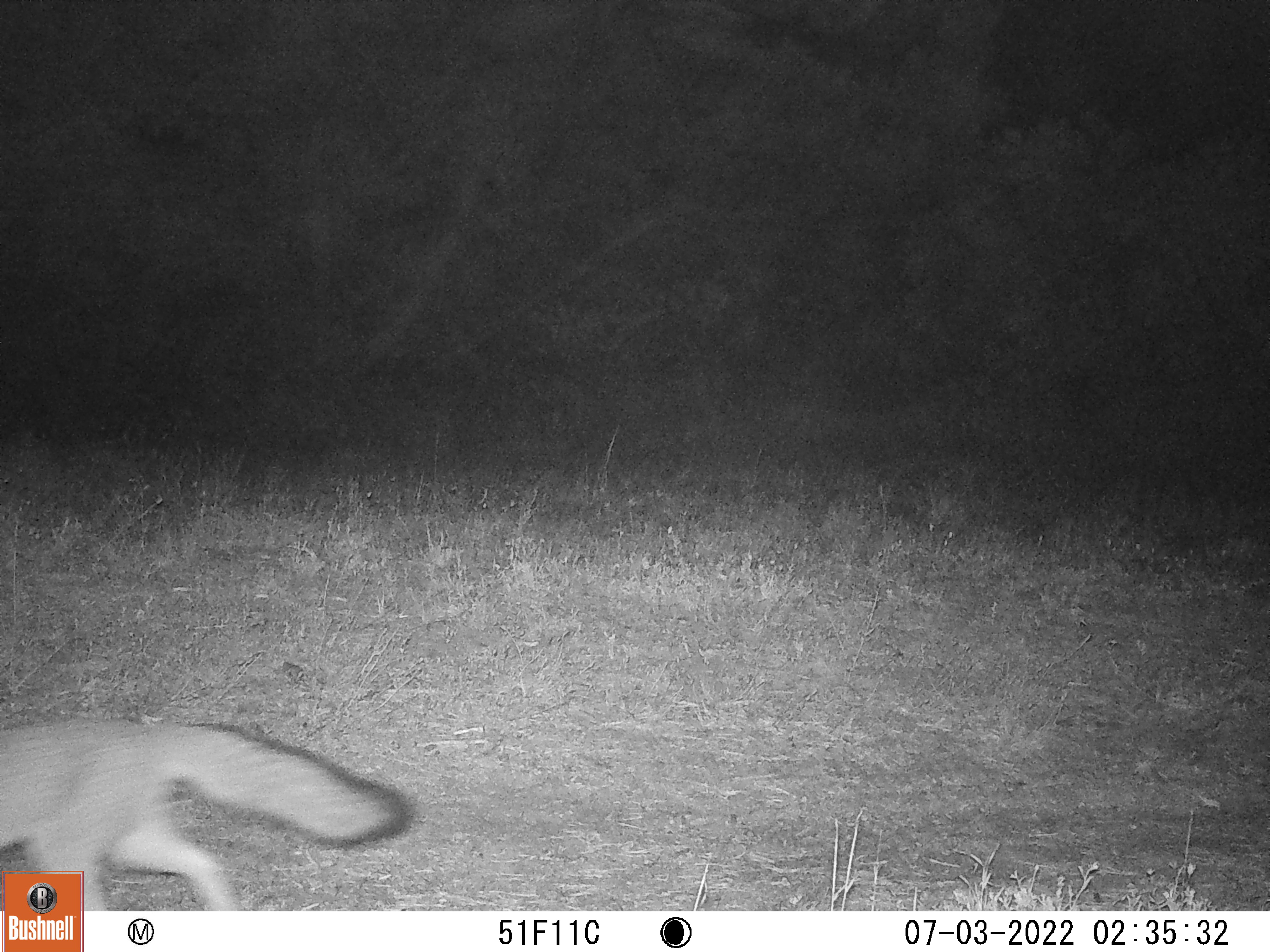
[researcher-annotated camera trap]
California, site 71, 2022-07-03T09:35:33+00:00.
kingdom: Animalia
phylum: Chordata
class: Mammalia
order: Carnivora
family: Canidae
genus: Urocyon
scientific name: Urocyon cinereoargenteus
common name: gray fox